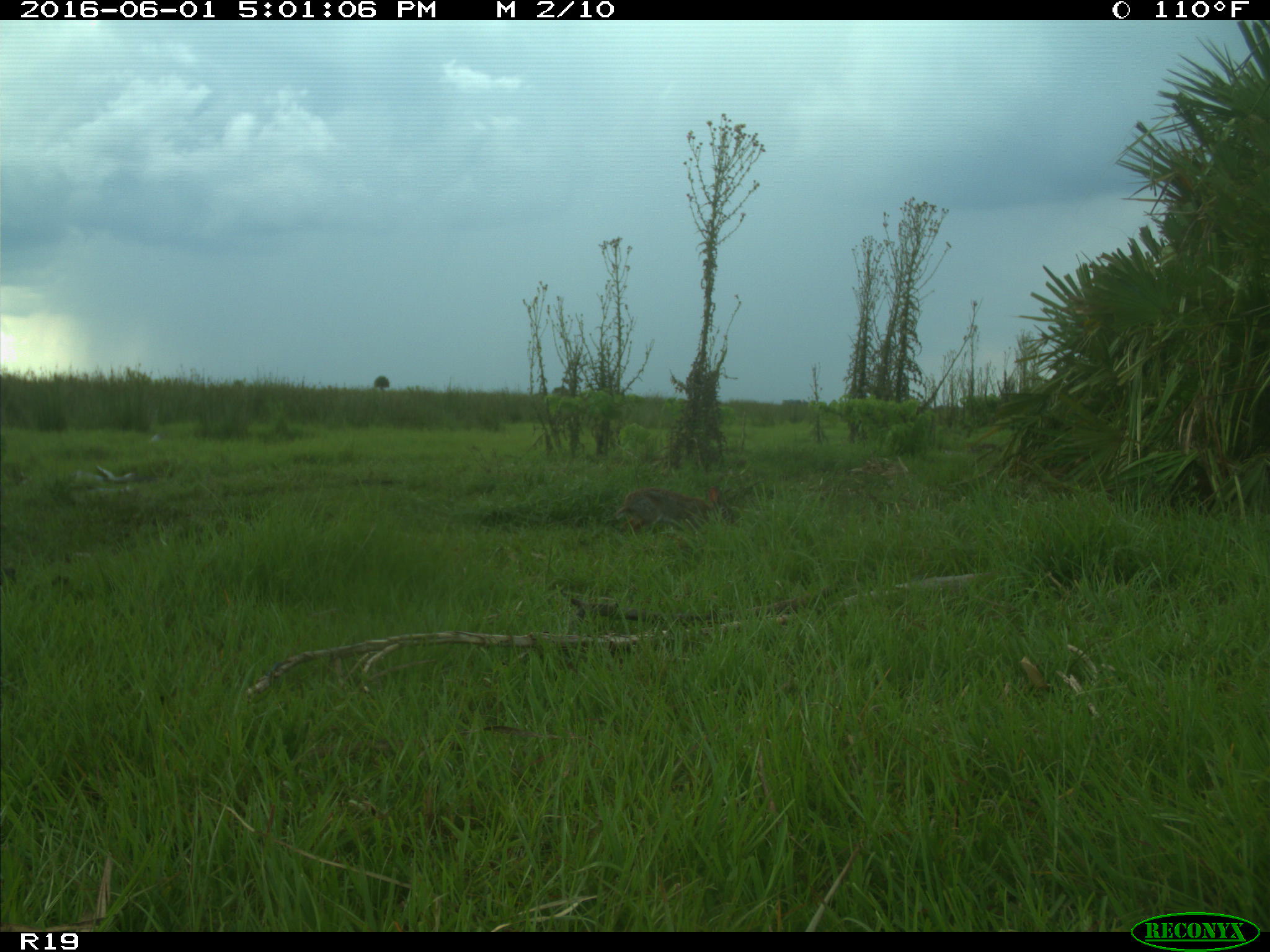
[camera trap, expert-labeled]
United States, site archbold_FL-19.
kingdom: Animalia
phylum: Chordata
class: Mammalia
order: Lagomorpha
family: Leporidae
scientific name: Leporidae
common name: rabbits and hares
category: unidentified rabbit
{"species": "unidentified rabbit (rabbits and hares) (Leporidae)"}